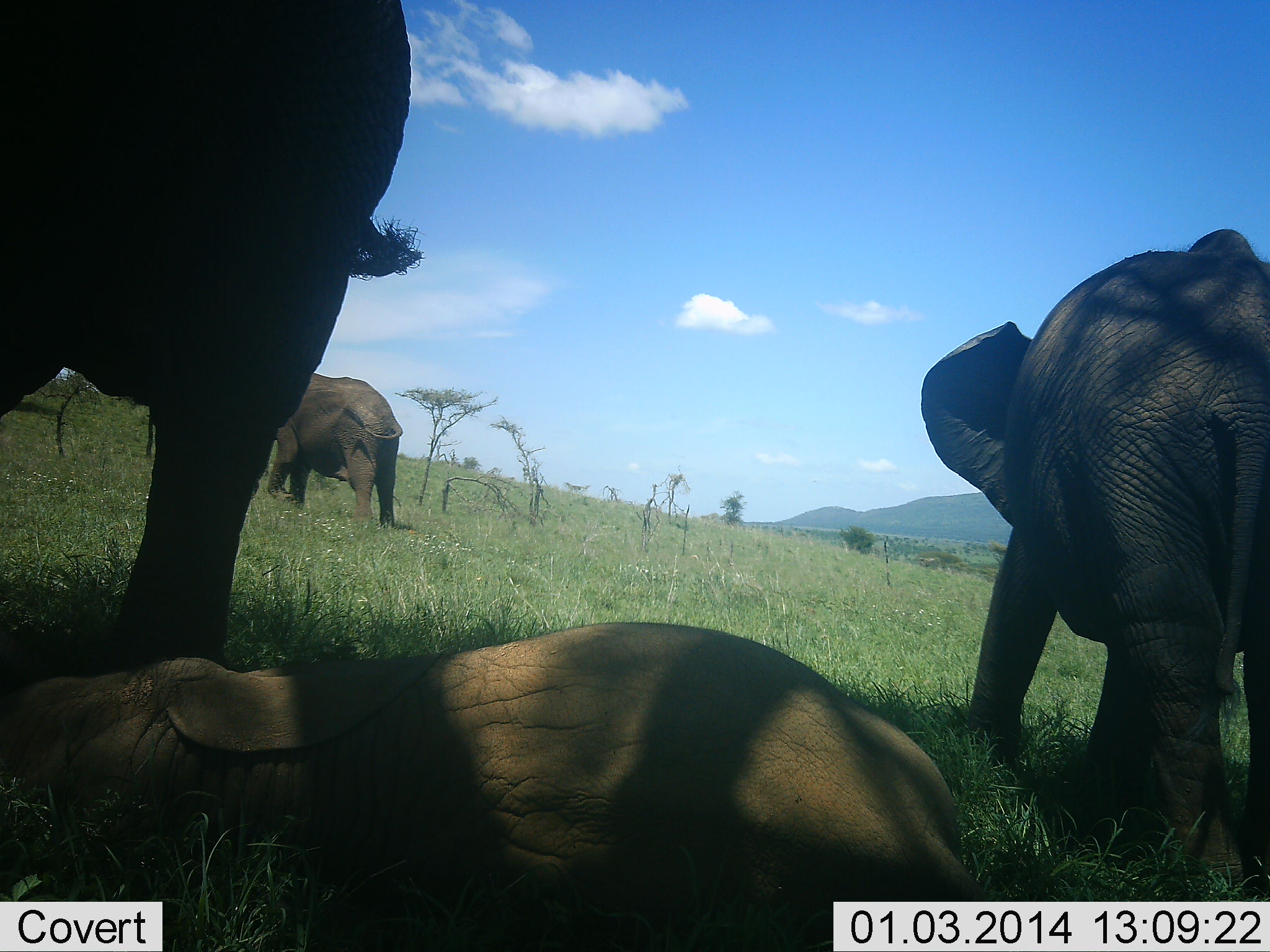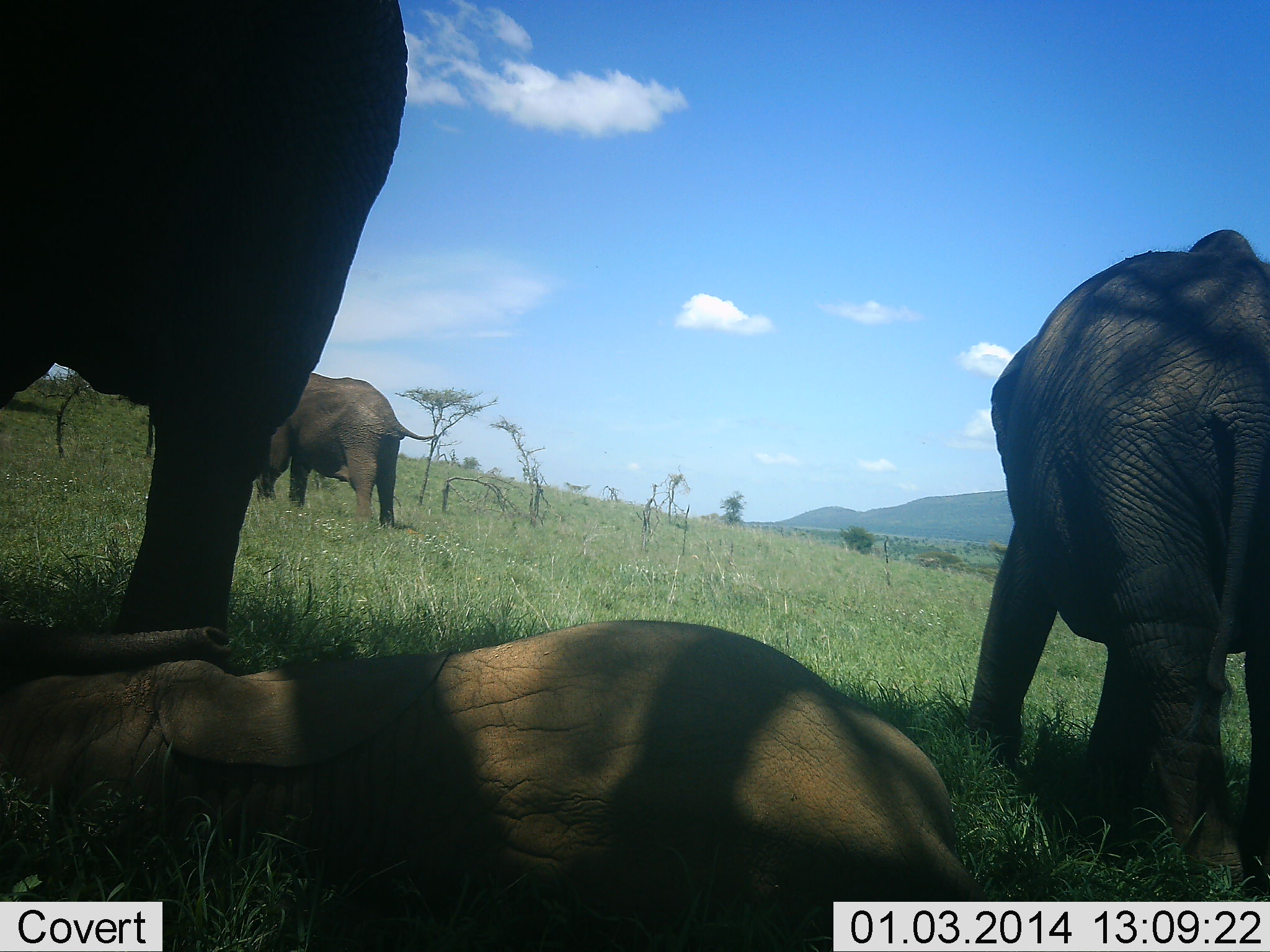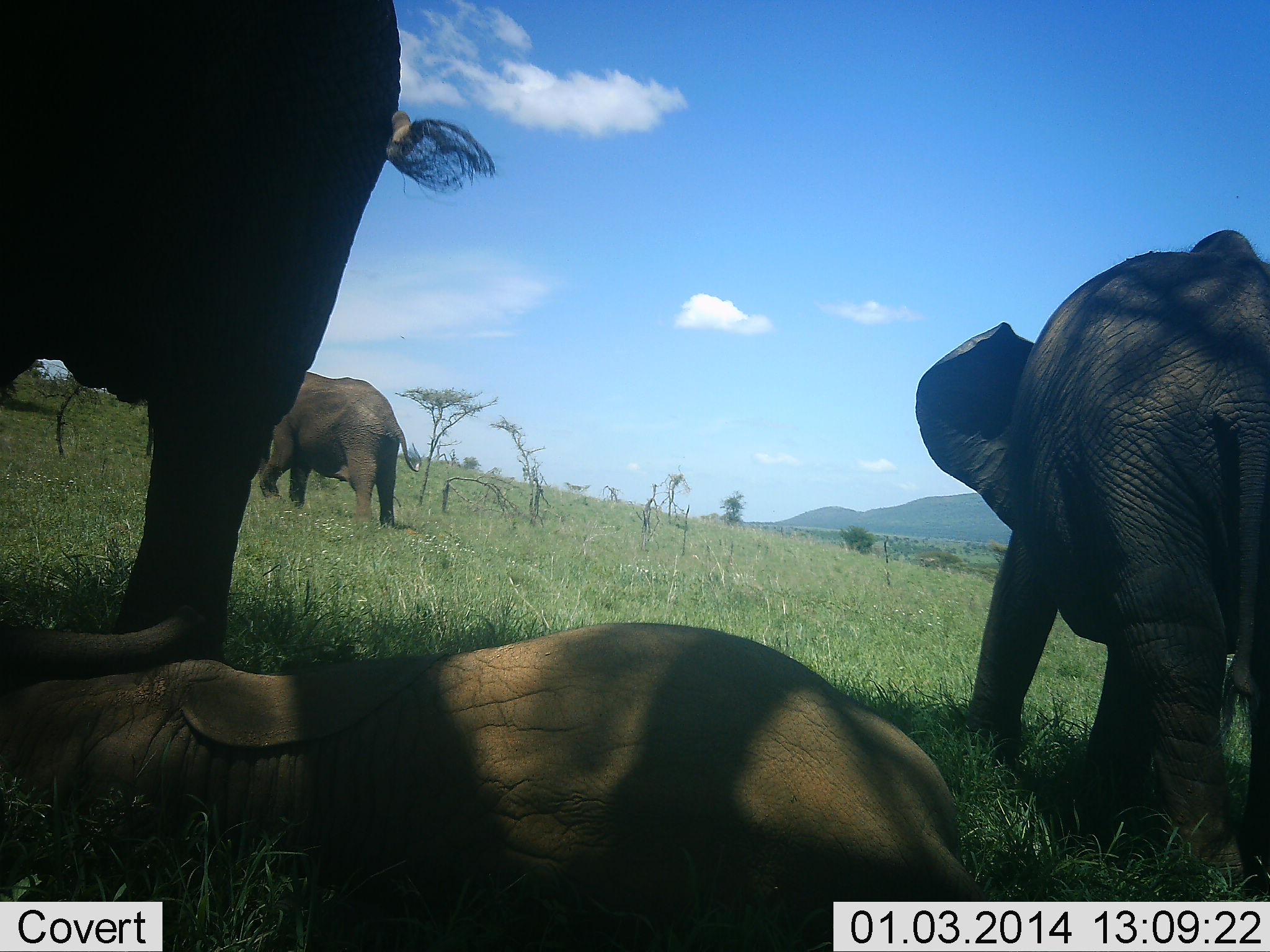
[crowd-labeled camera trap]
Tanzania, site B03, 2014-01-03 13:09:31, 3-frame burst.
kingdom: Animalia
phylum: Chordata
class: Mammalia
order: Proboscidea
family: Elephantidae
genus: Loxodonta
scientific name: Loxodonta africana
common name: african bush elephant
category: elephant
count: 4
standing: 80%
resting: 100%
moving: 10%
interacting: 10%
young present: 60%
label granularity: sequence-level